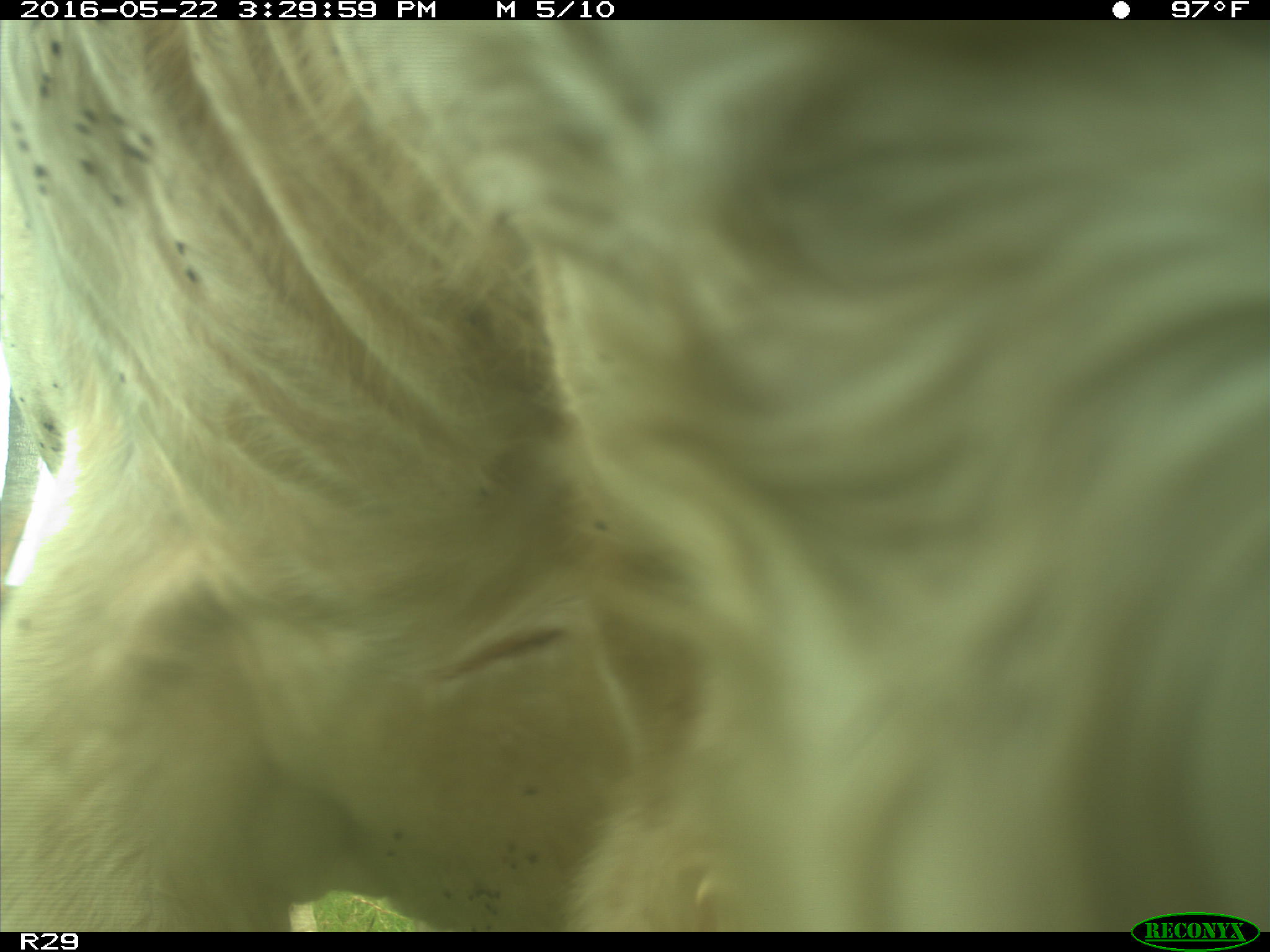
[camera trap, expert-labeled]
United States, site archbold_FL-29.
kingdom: Animalia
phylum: Chordata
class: Mammalia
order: Artiodactyla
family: Bovidae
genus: Bos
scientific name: Bos taurus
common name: domestic cow